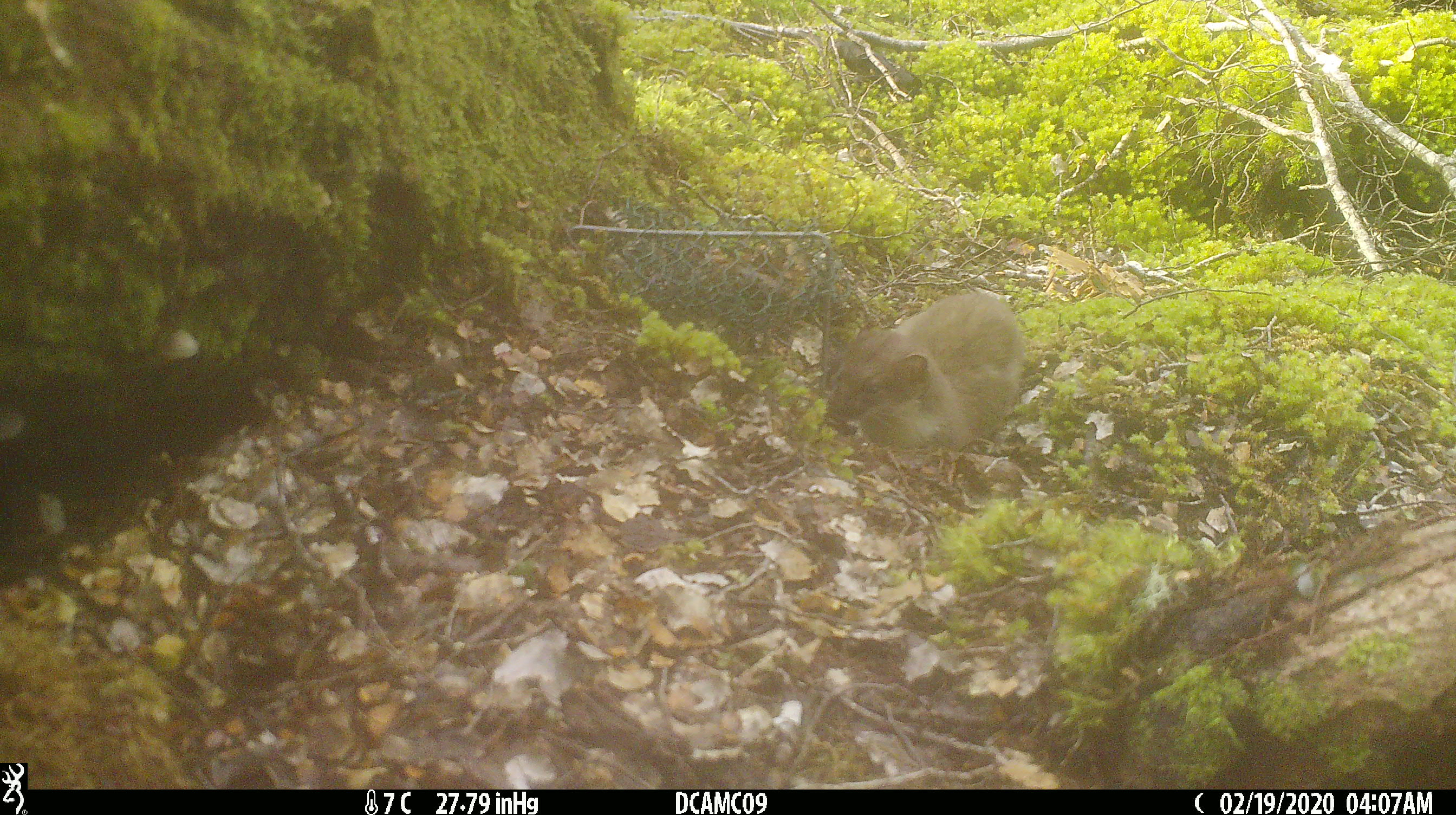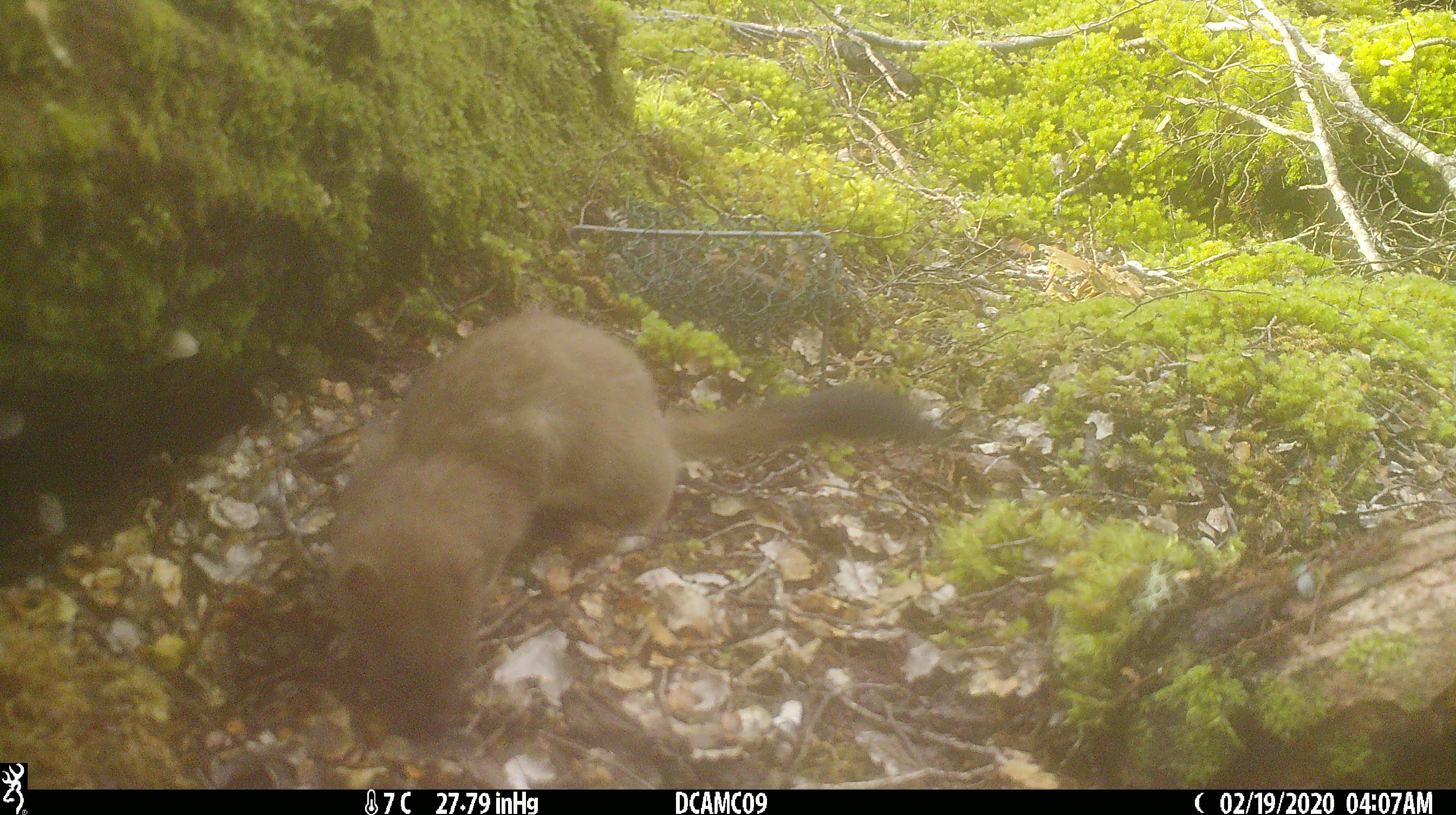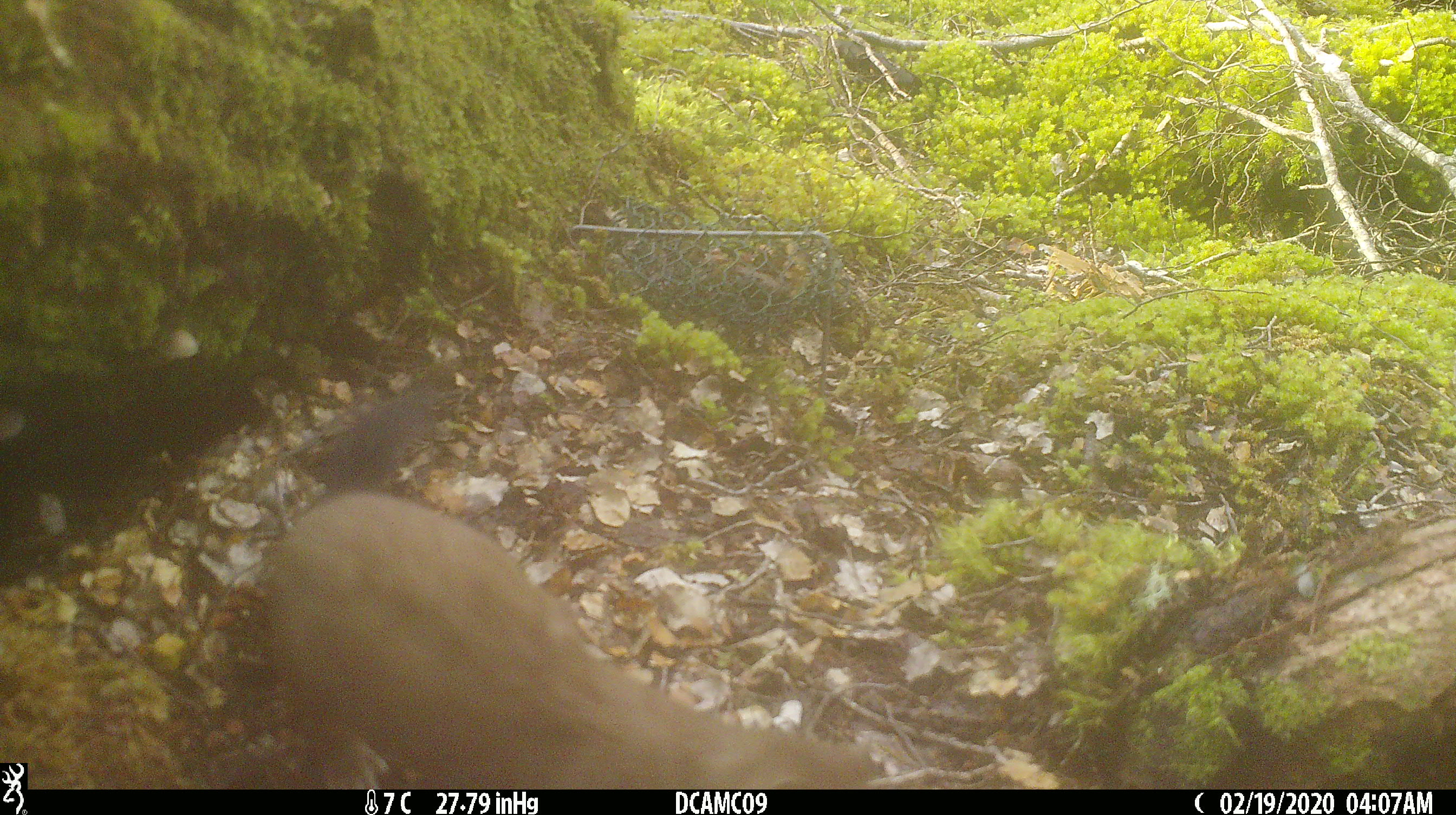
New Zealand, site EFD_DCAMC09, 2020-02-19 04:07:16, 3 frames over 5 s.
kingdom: Animalia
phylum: Chordata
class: Mammalia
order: Carnivora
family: Mustelidae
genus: Mustela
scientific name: Mustela erminea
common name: stoat